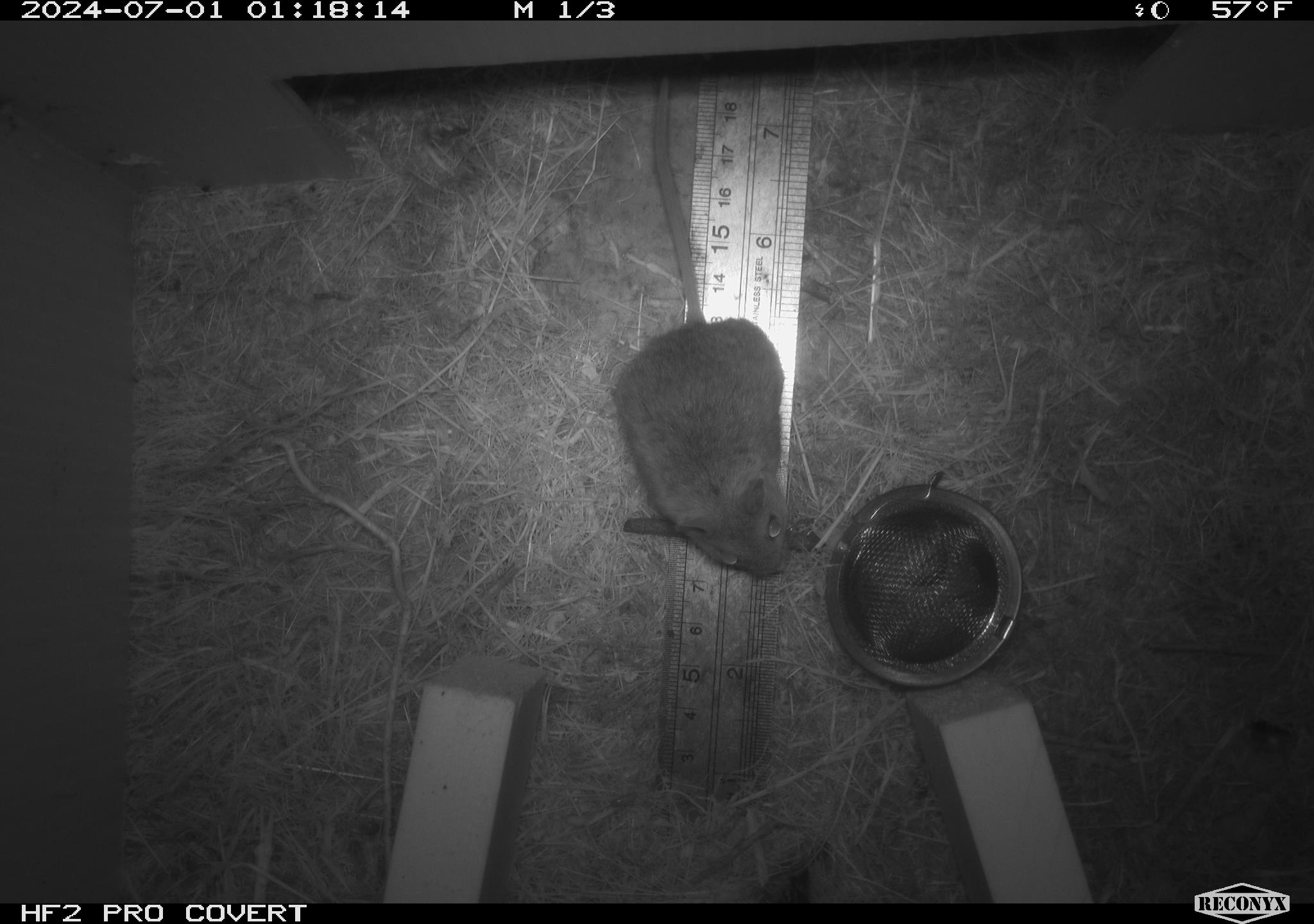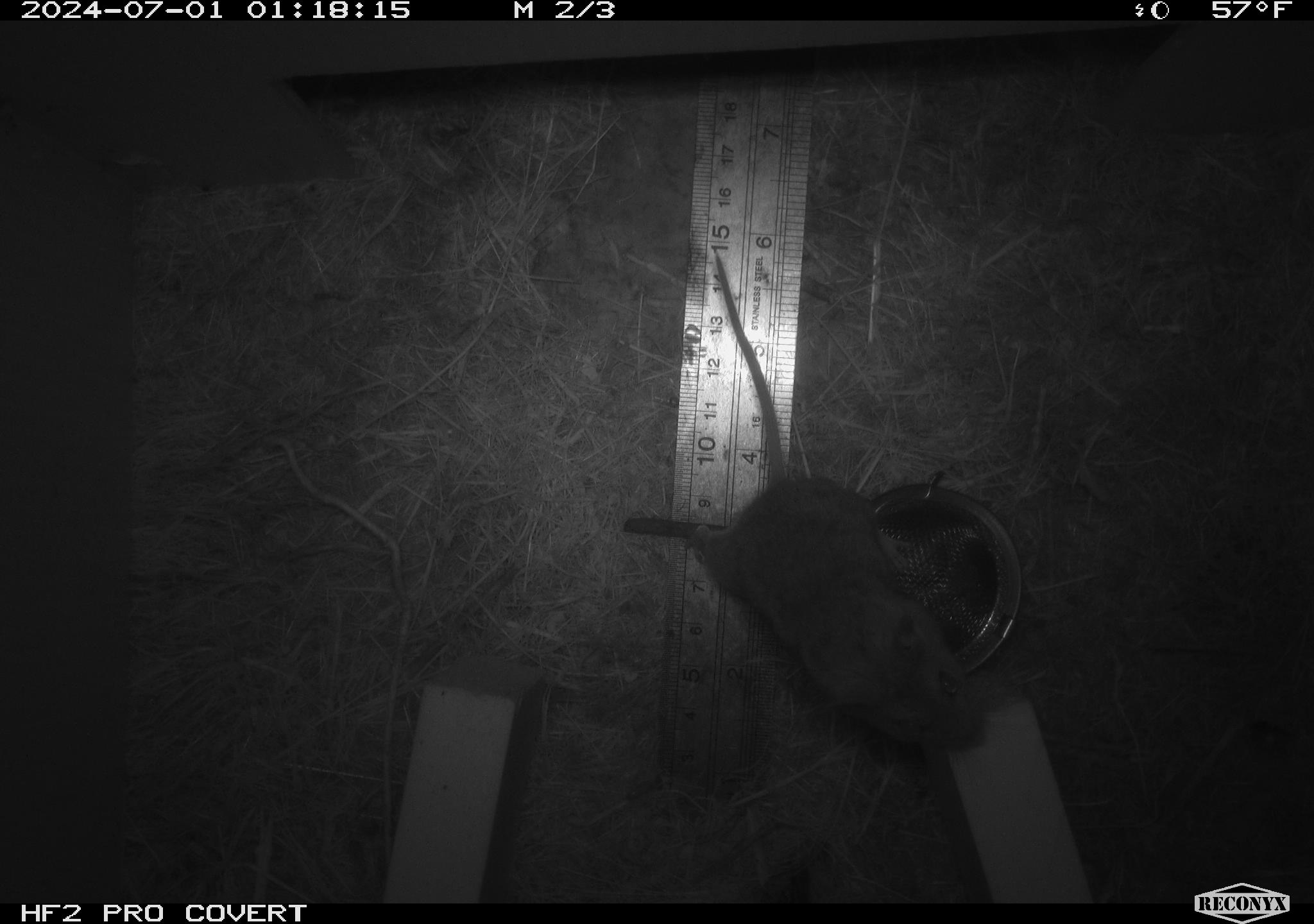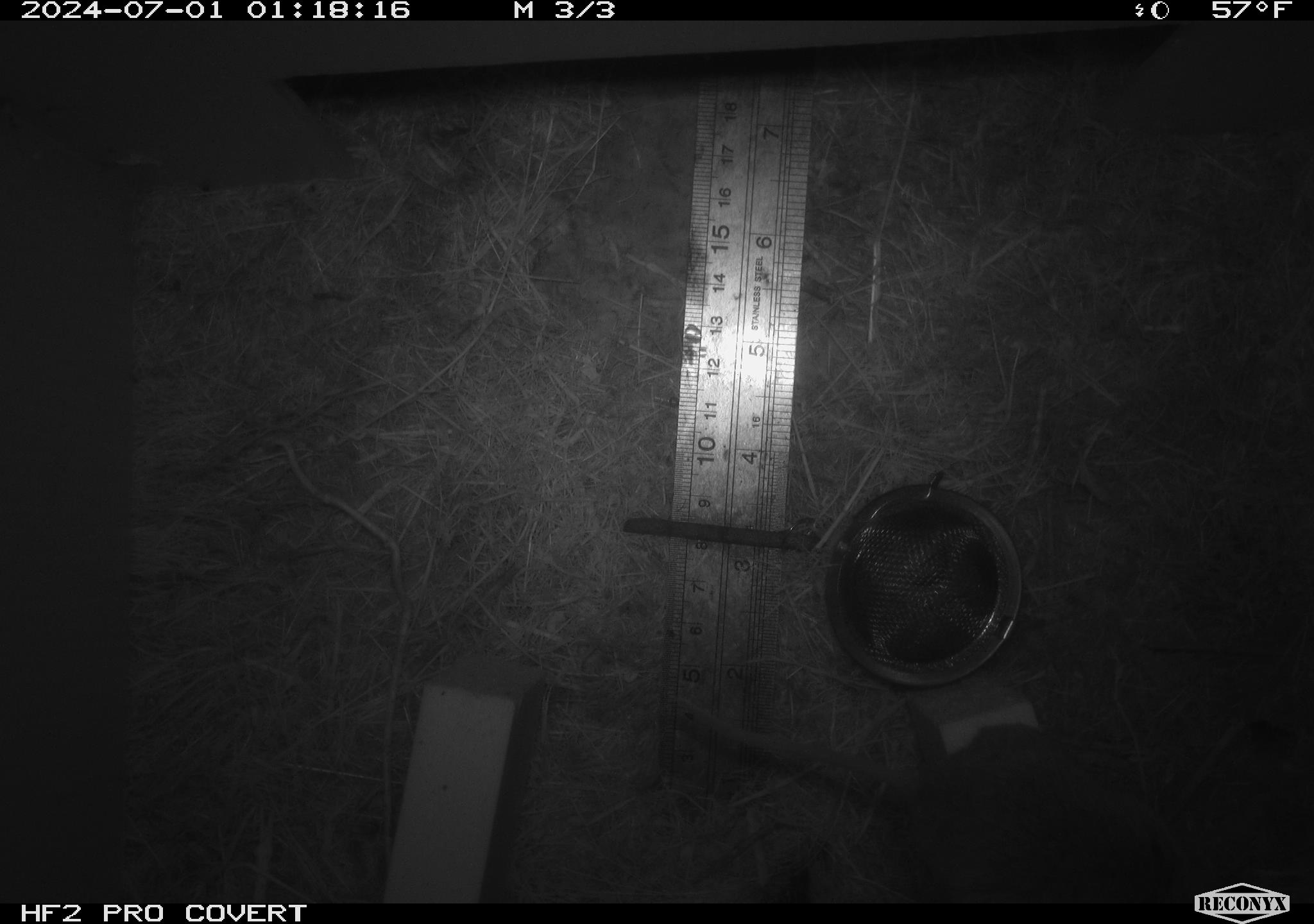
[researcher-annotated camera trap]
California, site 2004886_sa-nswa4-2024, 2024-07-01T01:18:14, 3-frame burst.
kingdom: Animalia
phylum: Chordata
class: Mammalia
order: Rodentia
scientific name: Rodentia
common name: rodent